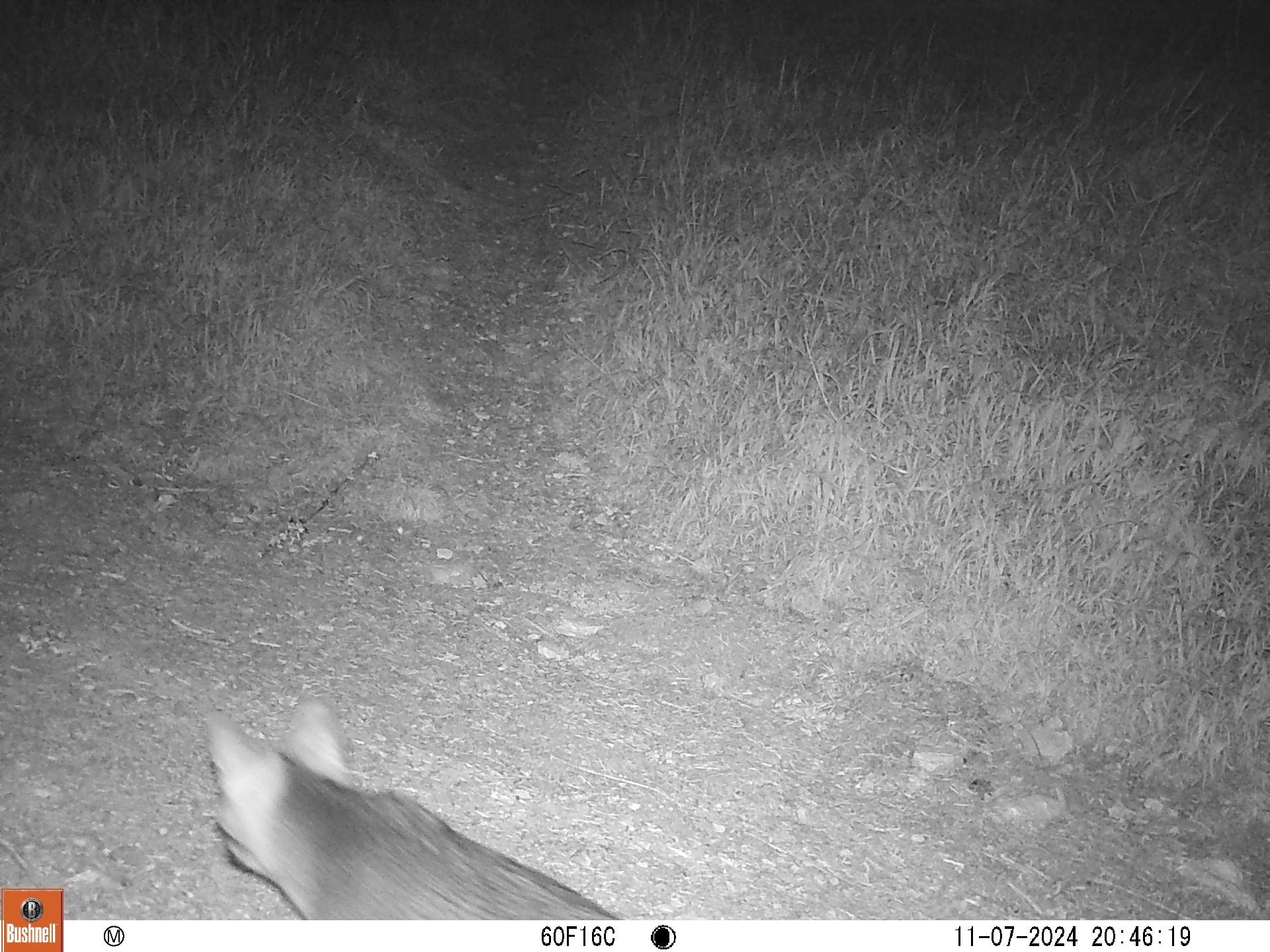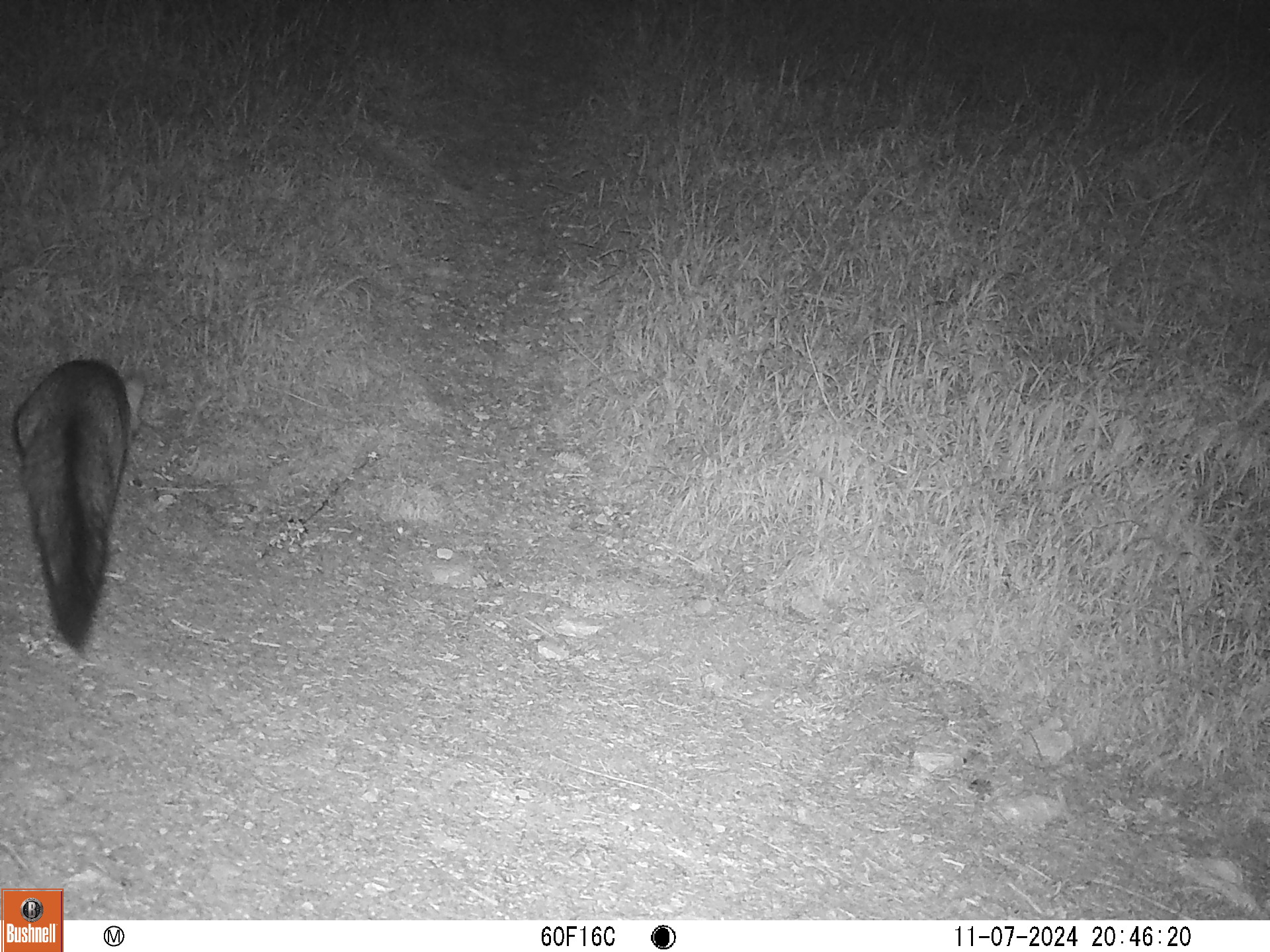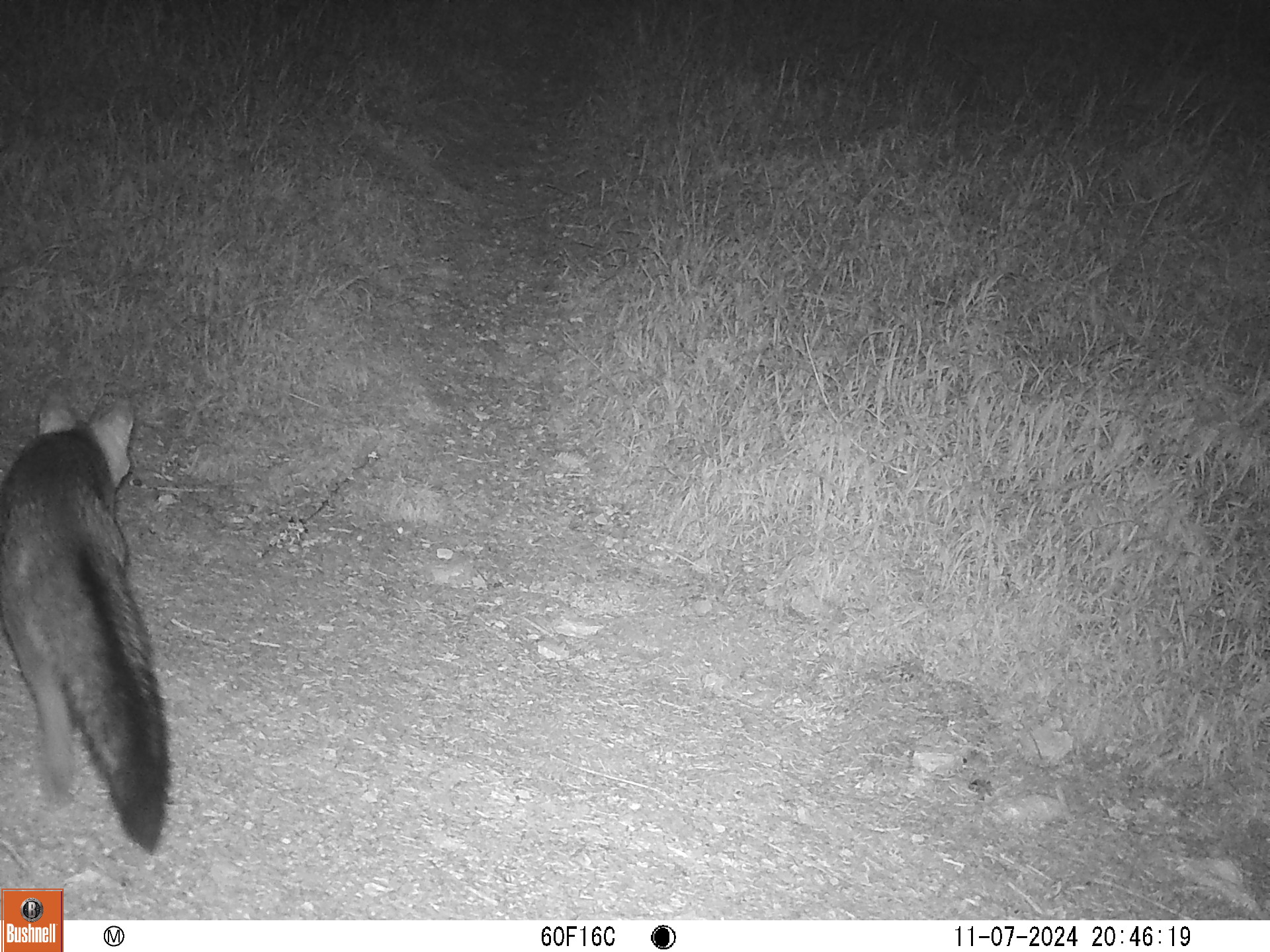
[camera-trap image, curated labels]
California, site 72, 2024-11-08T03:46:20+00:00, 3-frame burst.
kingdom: Animalia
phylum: Chordata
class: Mammalia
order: Carnivora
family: Canidae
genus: Urocyon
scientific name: Urocyon cinereoargenteus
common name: gray fox